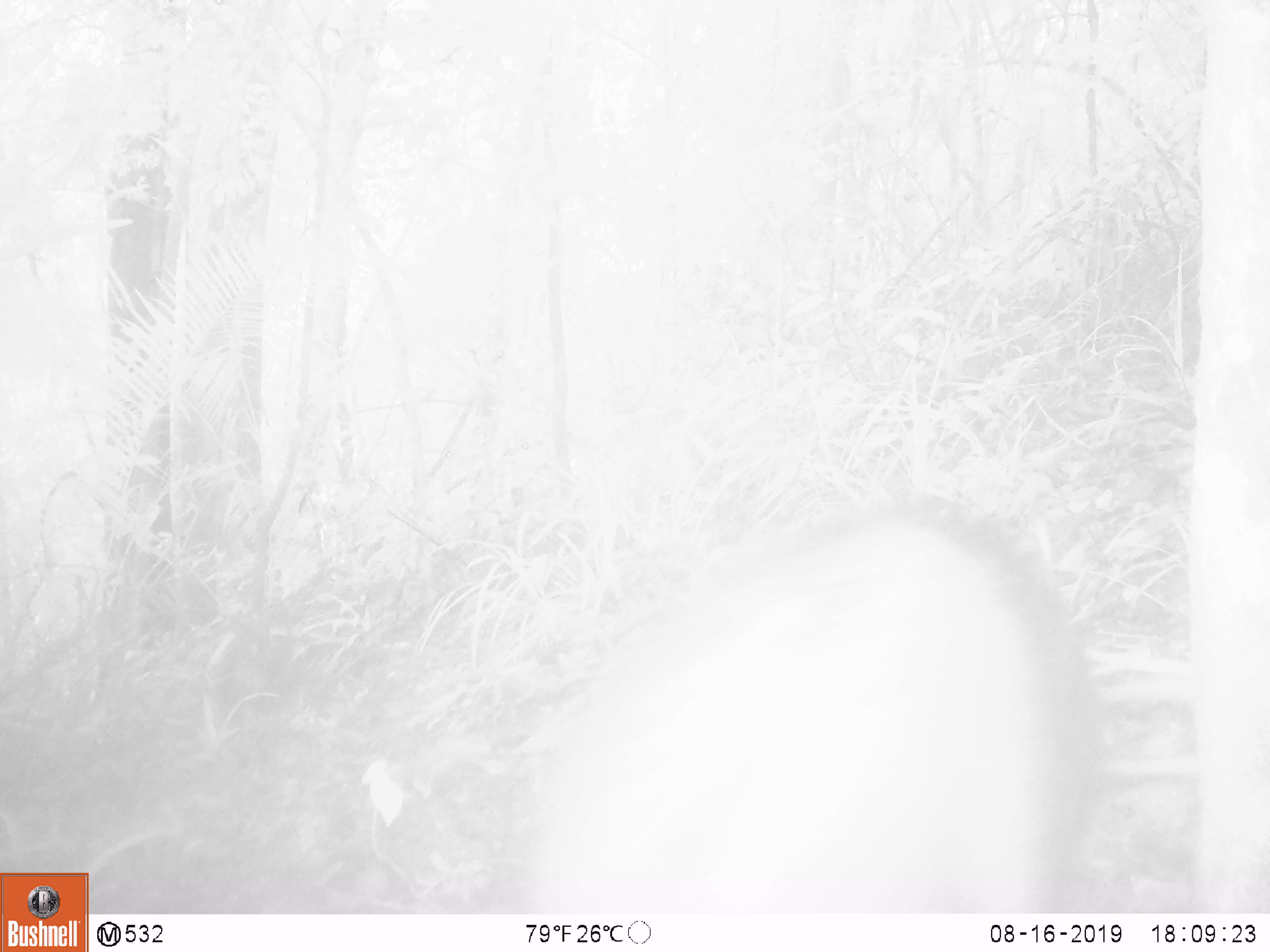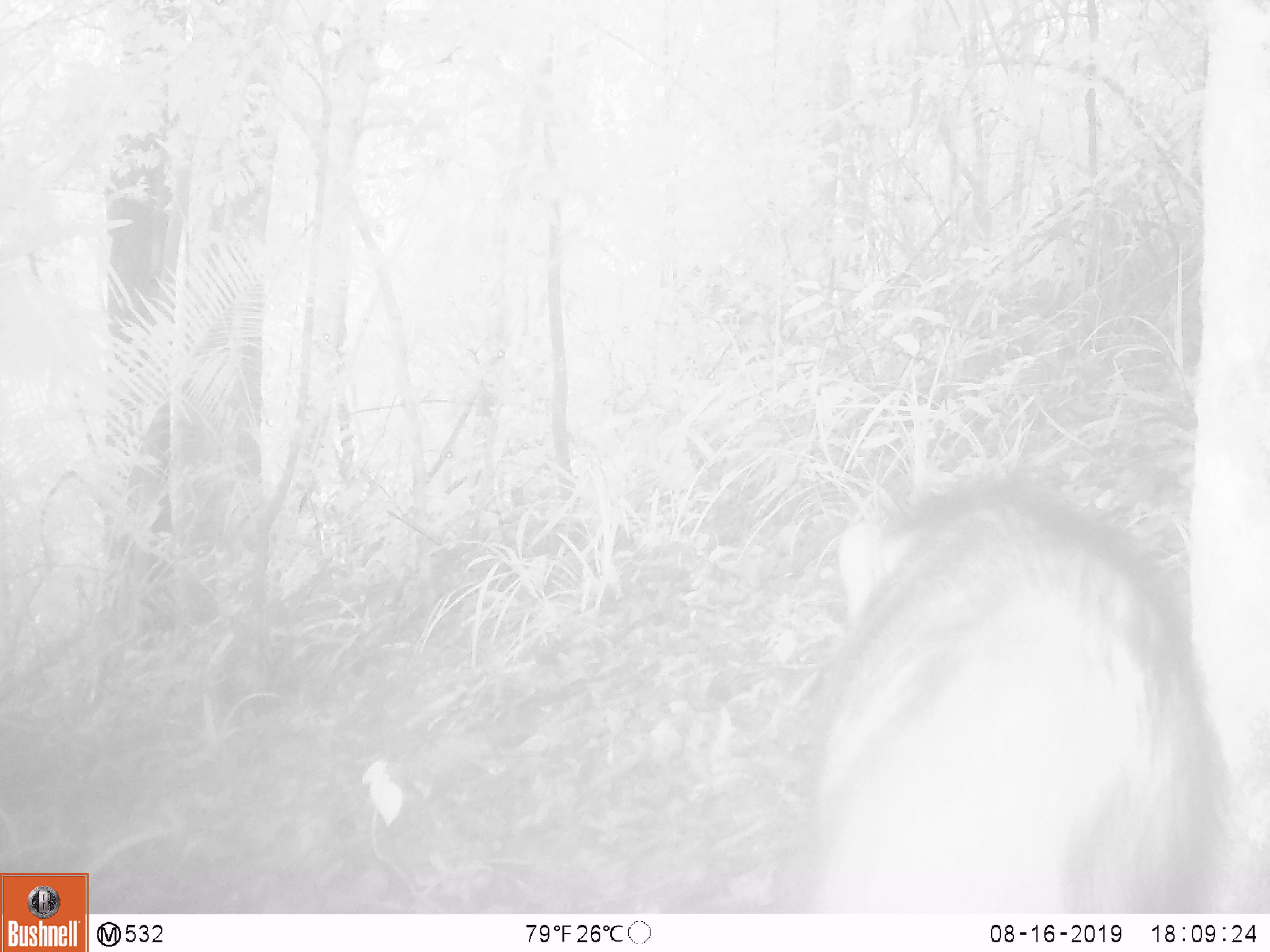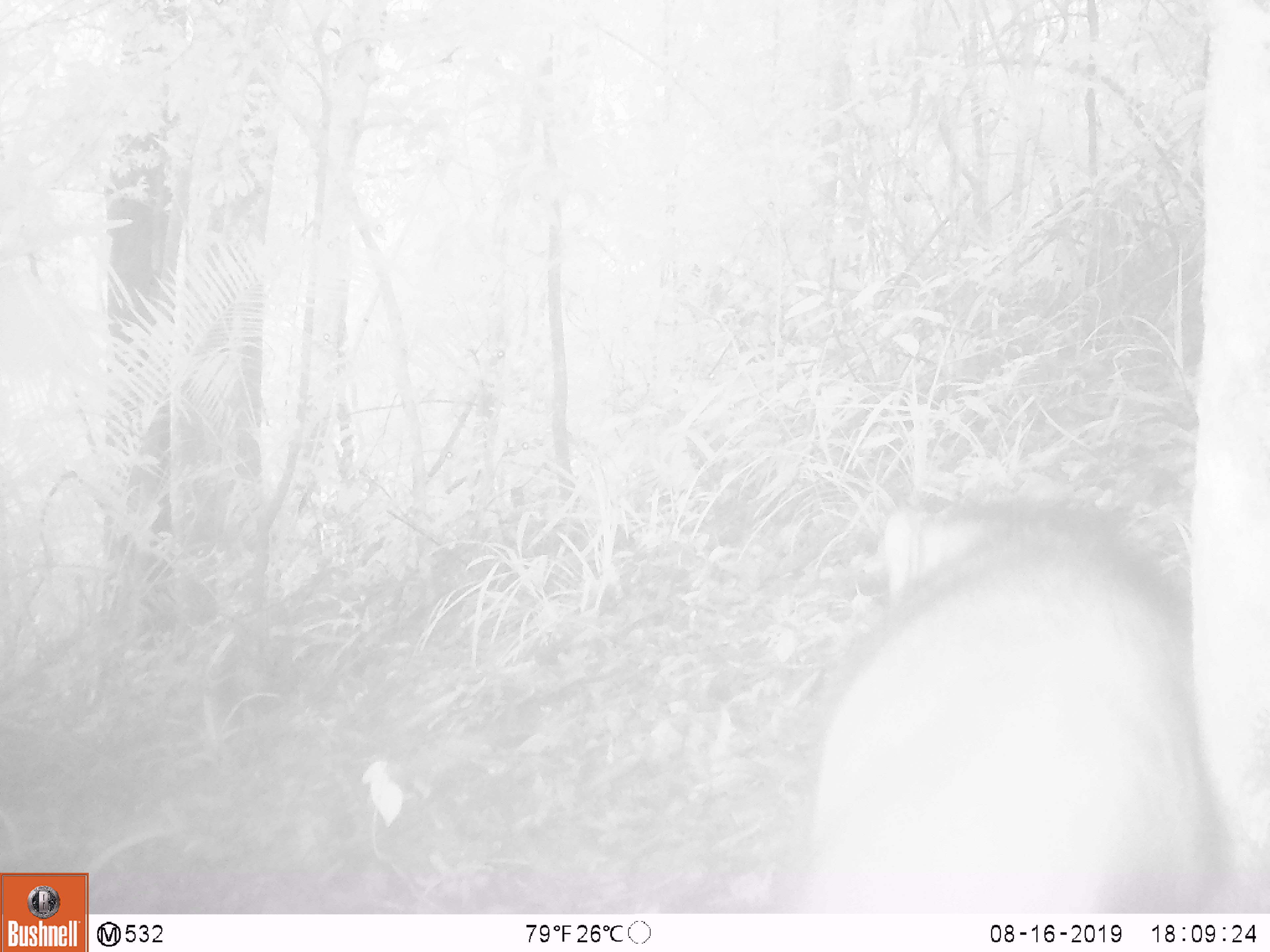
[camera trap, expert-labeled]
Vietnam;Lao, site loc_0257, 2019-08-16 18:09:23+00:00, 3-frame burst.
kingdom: Animalia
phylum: Chordata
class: Mammalia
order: Artiodactyla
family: Suidae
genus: Sus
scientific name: Sus scrofa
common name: eurasian wild pig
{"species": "eurasian wild pig (Sus scrofa)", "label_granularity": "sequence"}